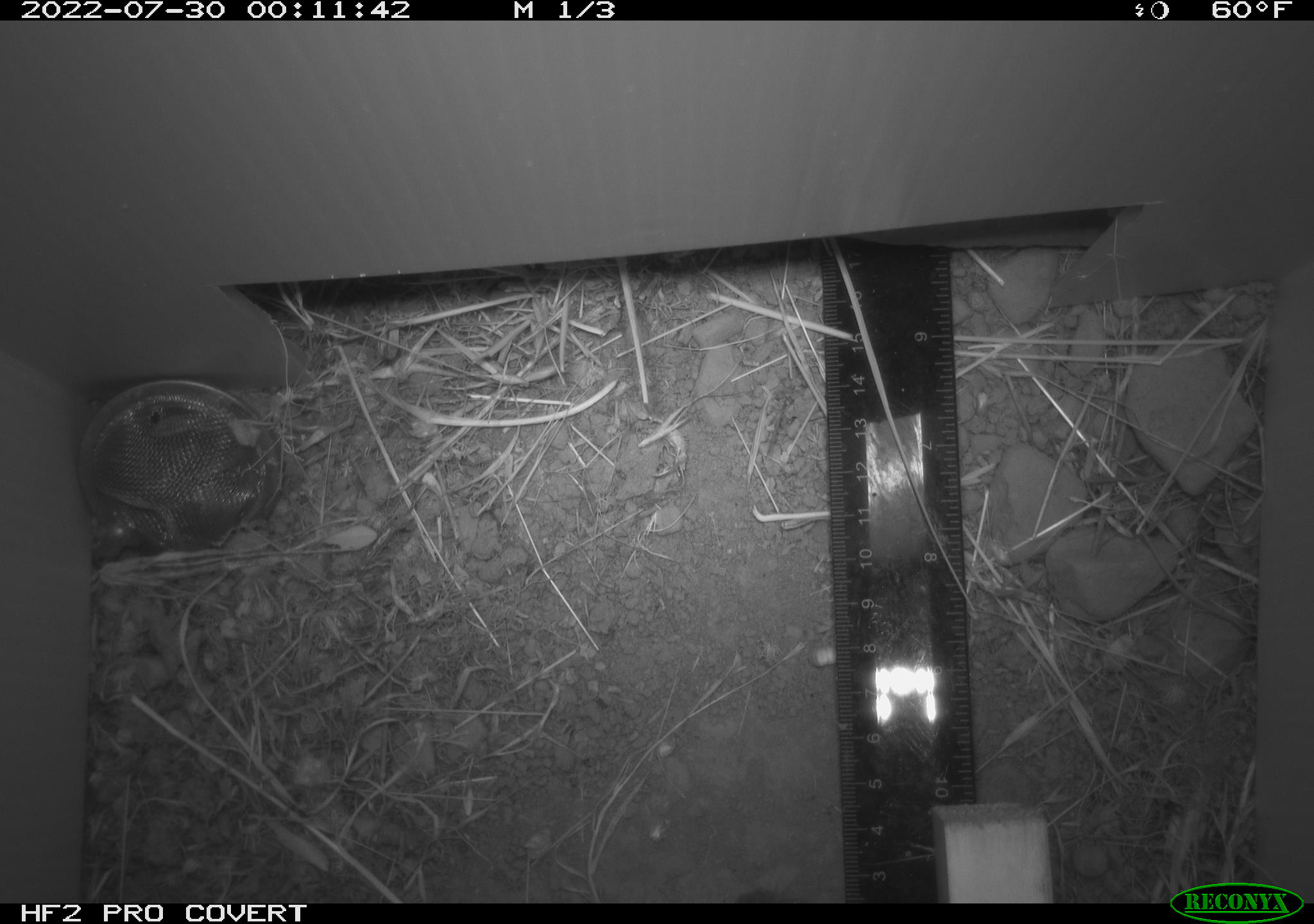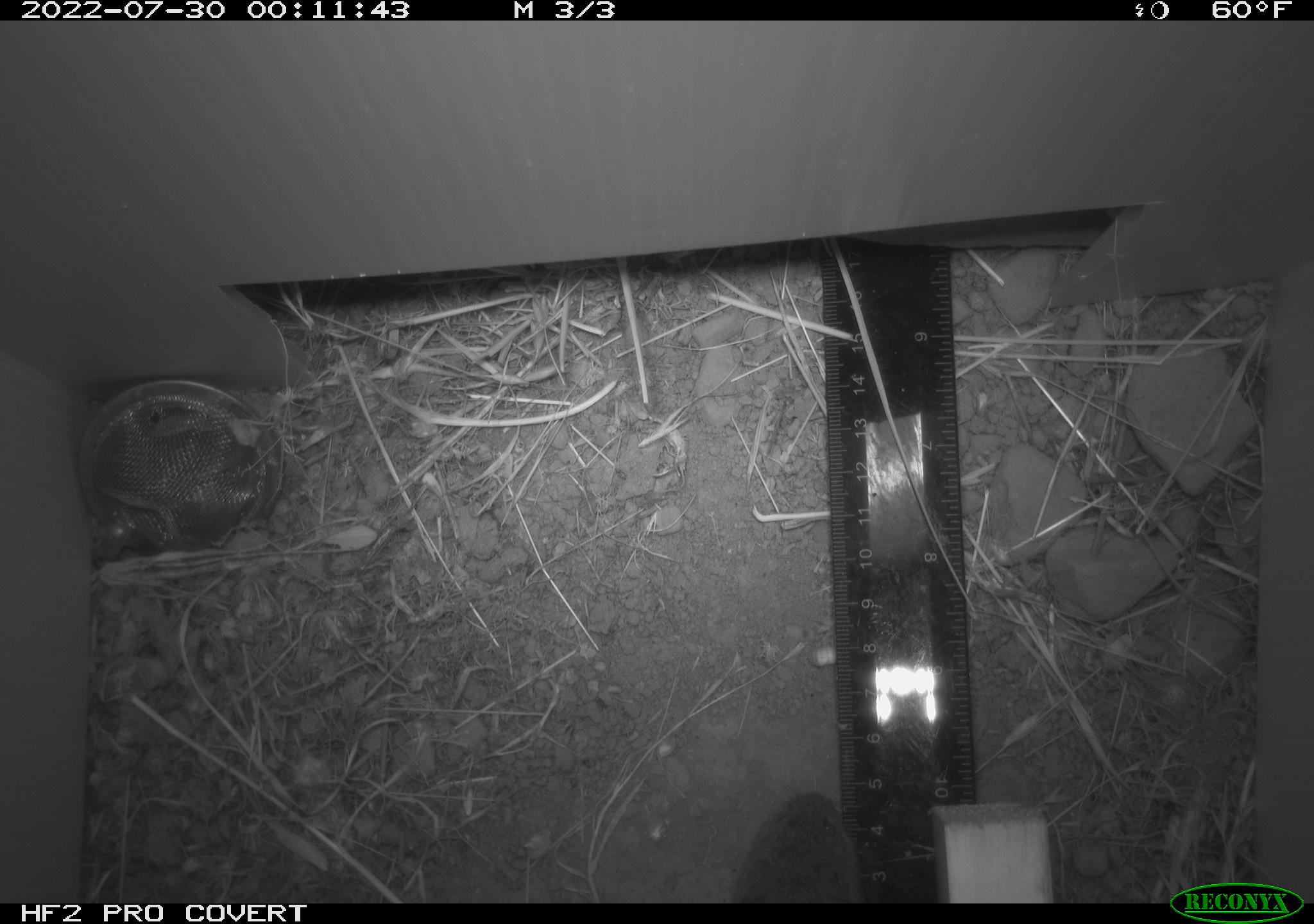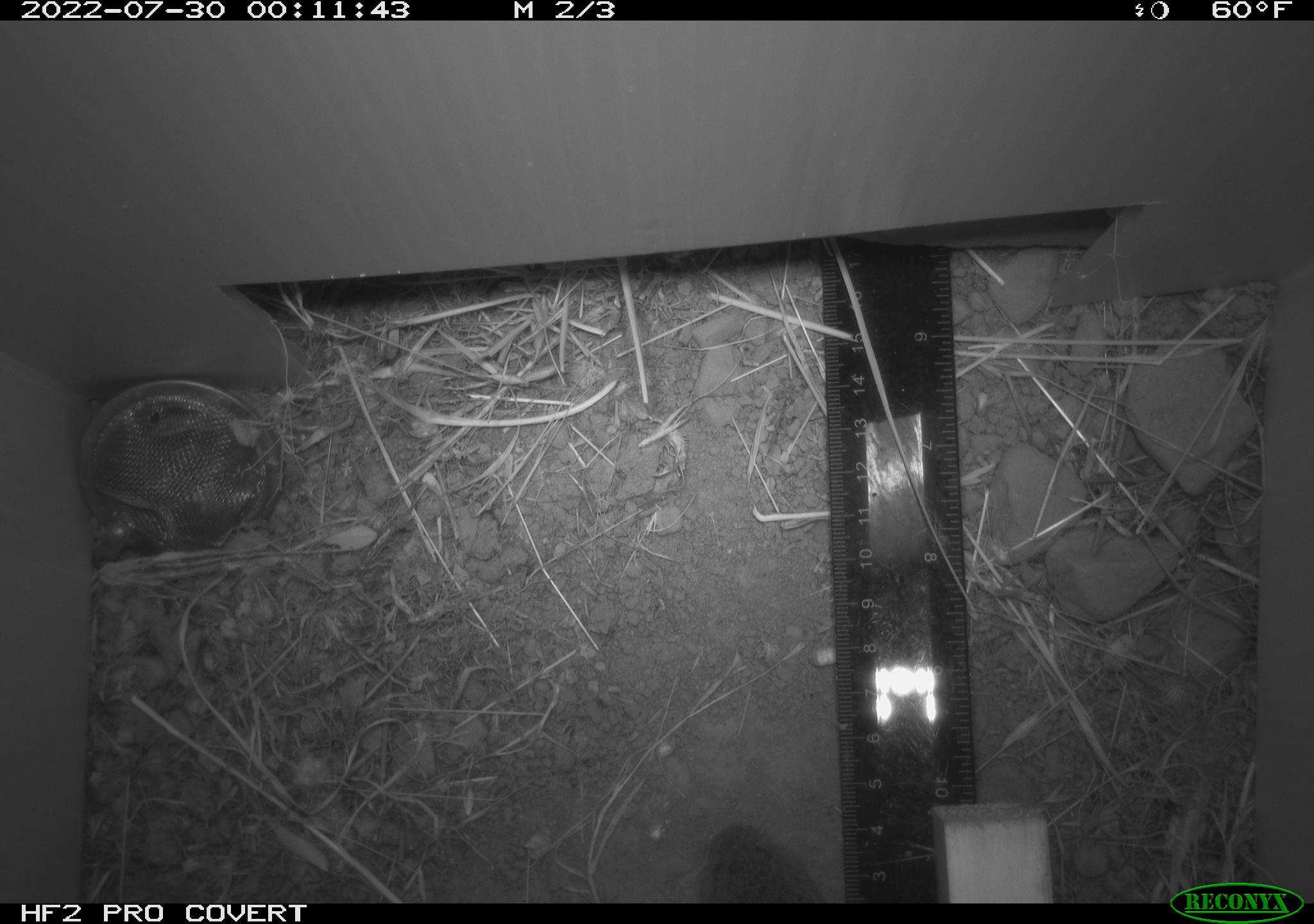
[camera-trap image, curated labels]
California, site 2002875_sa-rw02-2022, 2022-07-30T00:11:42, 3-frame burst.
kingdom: Animalia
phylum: Chordata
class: Mammalia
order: Rodentia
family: Cricetidae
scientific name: Arvicolinae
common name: voles, lemmings, and muskrats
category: arvicolinae subfamily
Arvicolinae subfamily (voles, lemmings, and muskrats) (Arvicolinae).